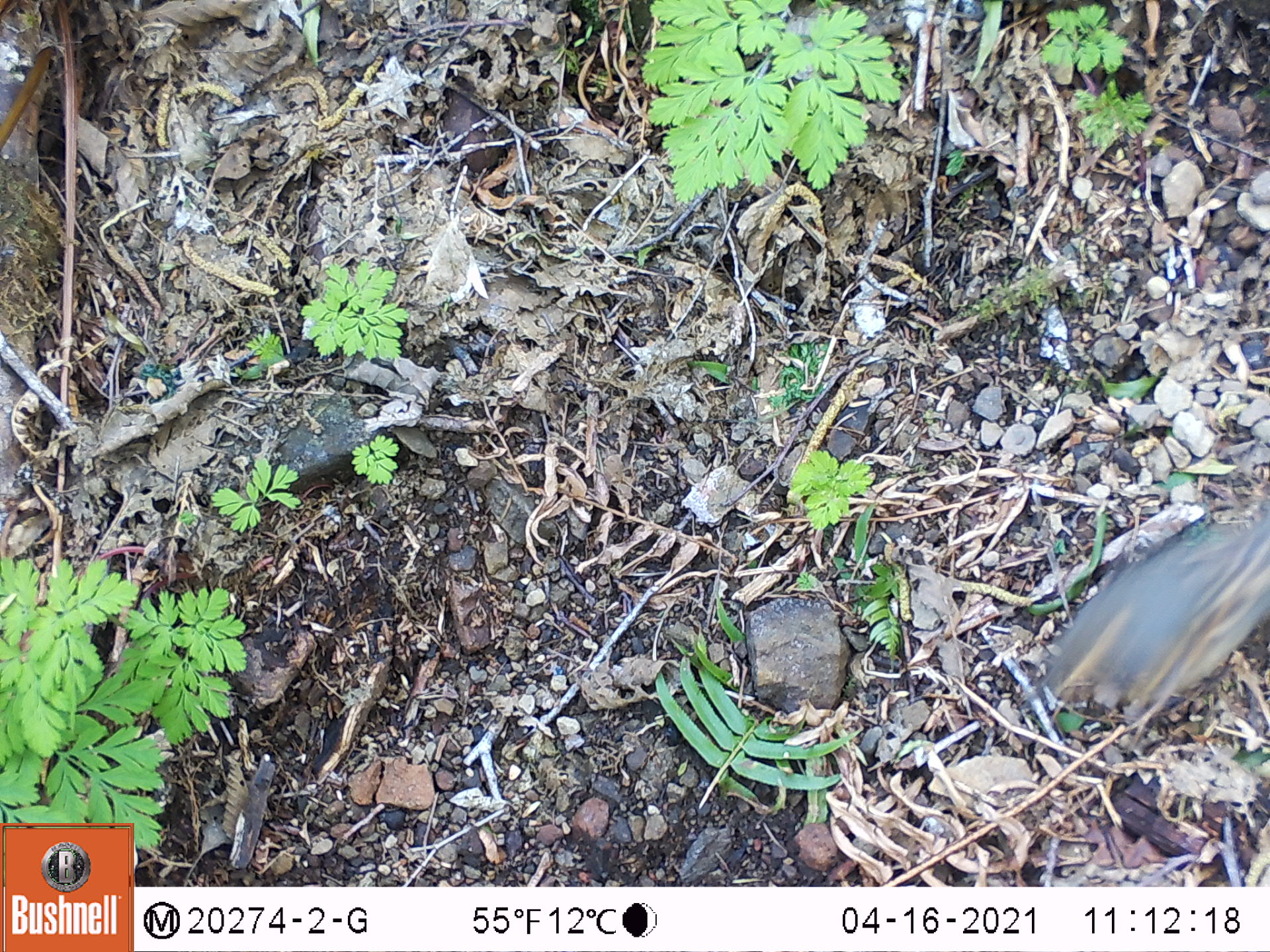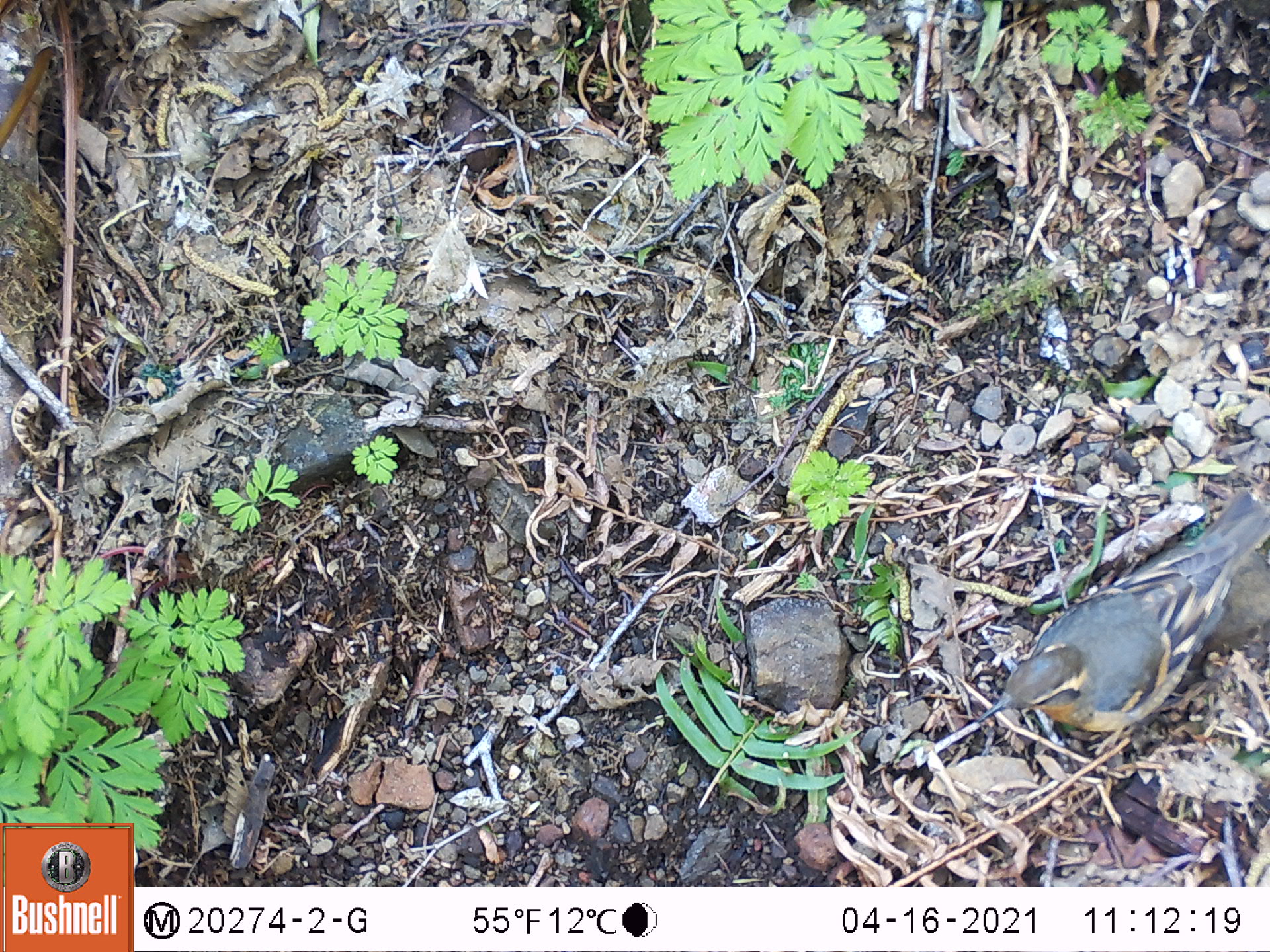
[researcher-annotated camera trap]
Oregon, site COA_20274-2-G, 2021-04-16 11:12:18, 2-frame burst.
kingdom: Animalia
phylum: Chordata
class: Aves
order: Passeriformes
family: Turdidae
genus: Ixoreus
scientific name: Ixoreus naevius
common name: varied thrush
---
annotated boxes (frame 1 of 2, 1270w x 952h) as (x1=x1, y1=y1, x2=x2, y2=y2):
varied thrush: (x1=1021, y1=502, x2=1267, y2=750)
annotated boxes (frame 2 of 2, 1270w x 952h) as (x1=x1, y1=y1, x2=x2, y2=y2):
varied thrush: (x1=974, y1=482, x2=1265, y2=763)